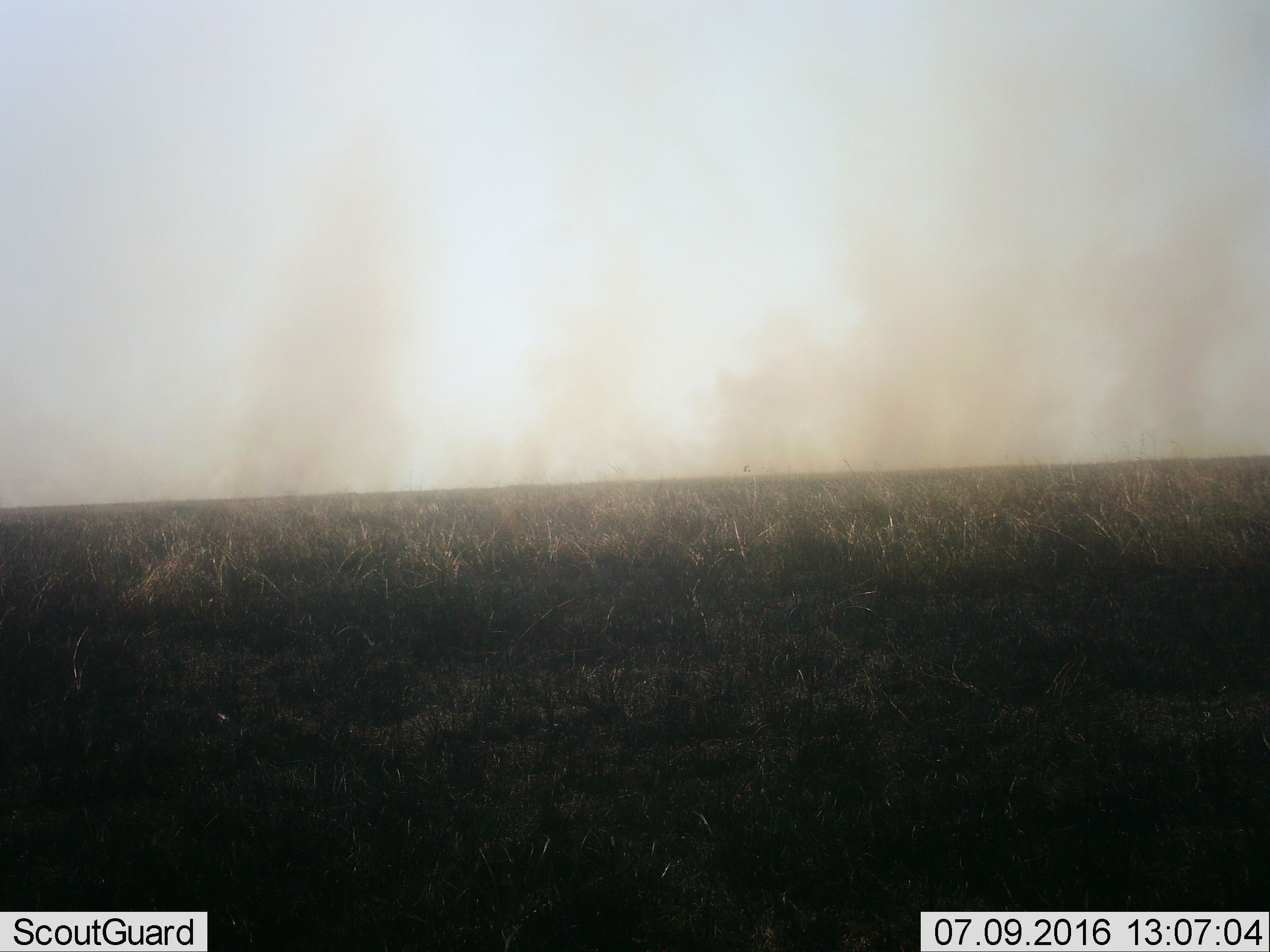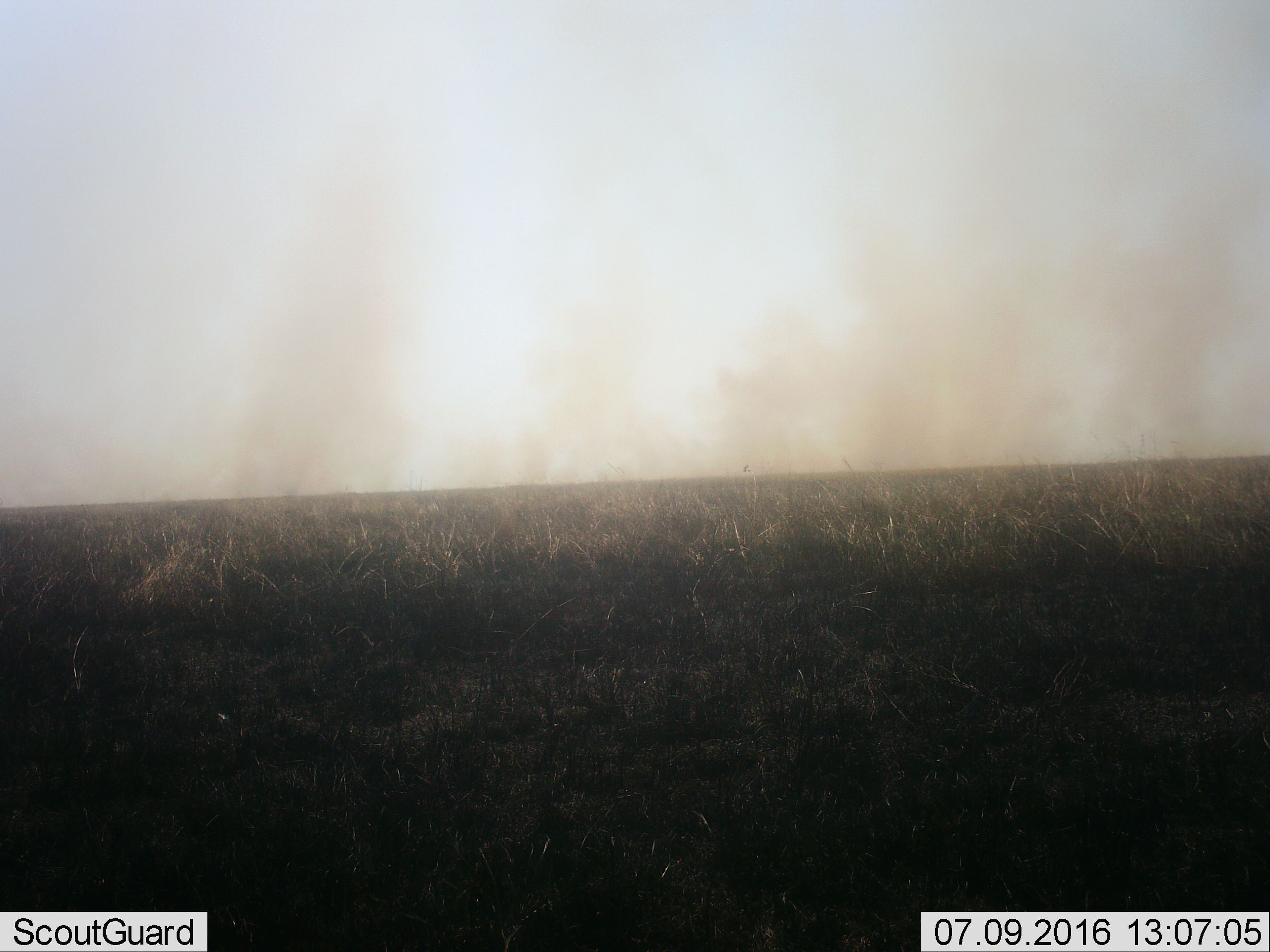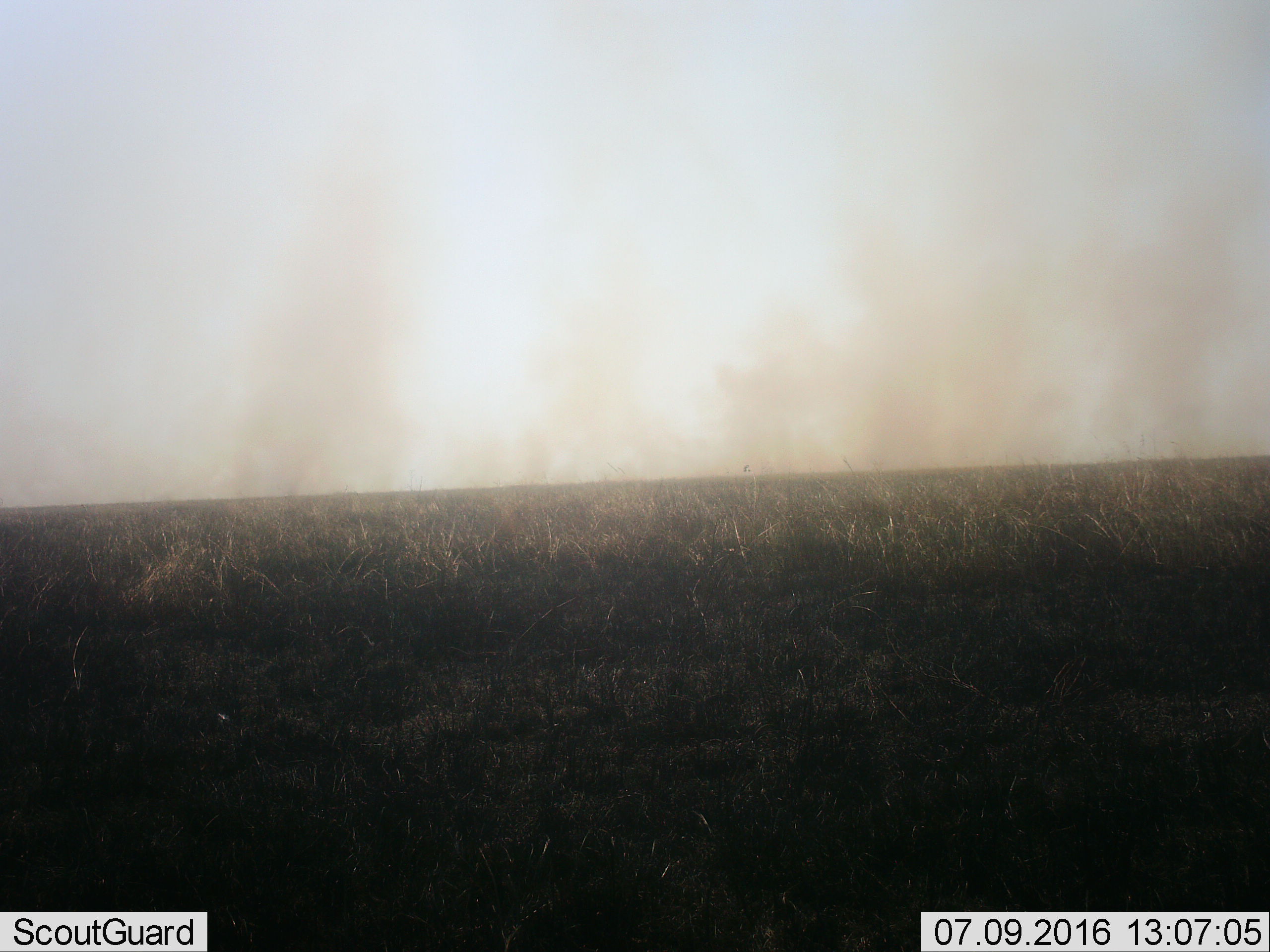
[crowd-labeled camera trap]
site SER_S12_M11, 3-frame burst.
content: unidentified animal